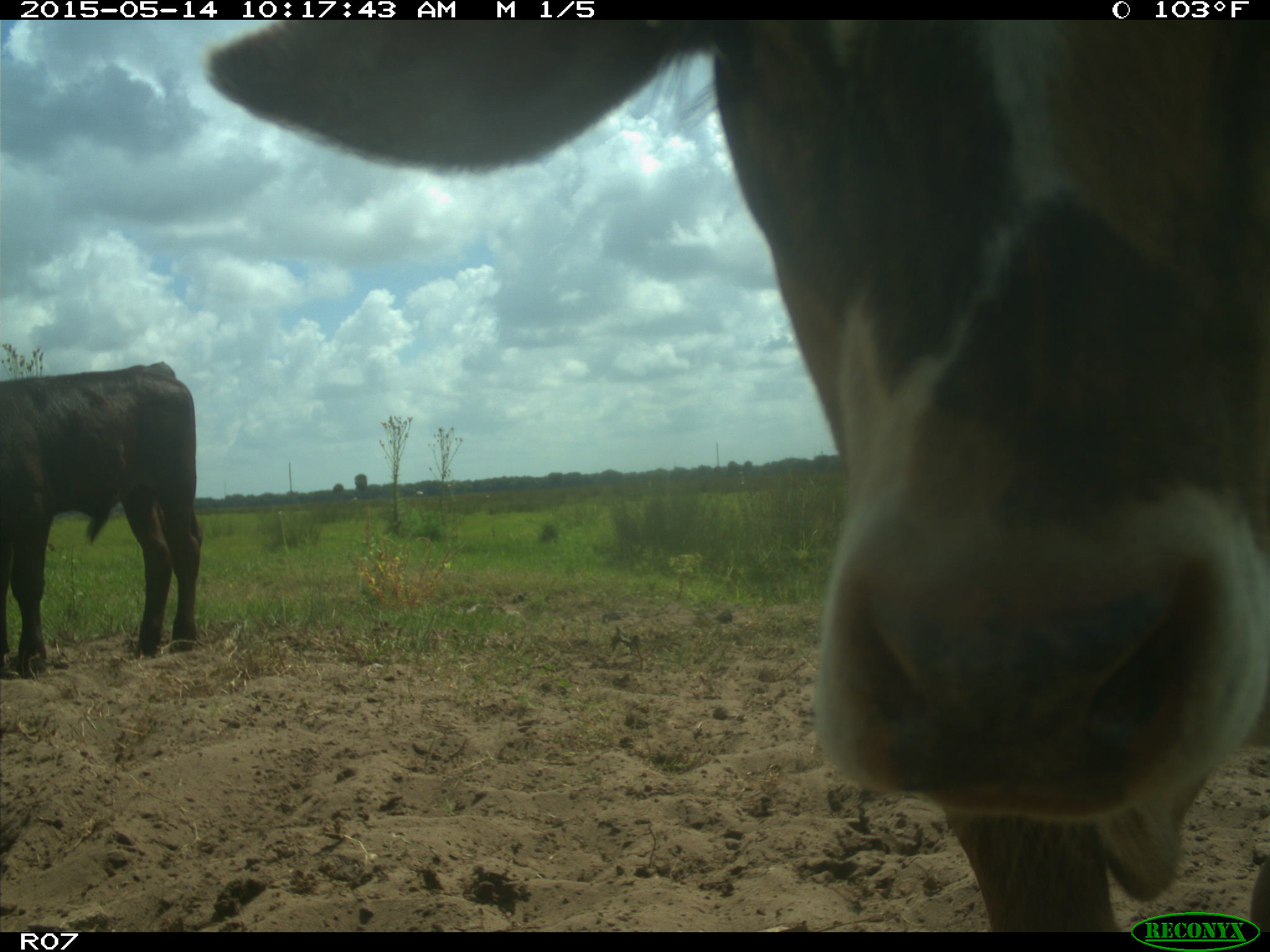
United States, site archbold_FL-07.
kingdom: Animalia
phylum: Chordata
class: Mammalia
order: Artiodactyla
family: Bovidae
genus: Bos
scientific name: Bos taurus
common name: domestic cow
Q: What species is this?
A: Bos taurus (domestic cow).